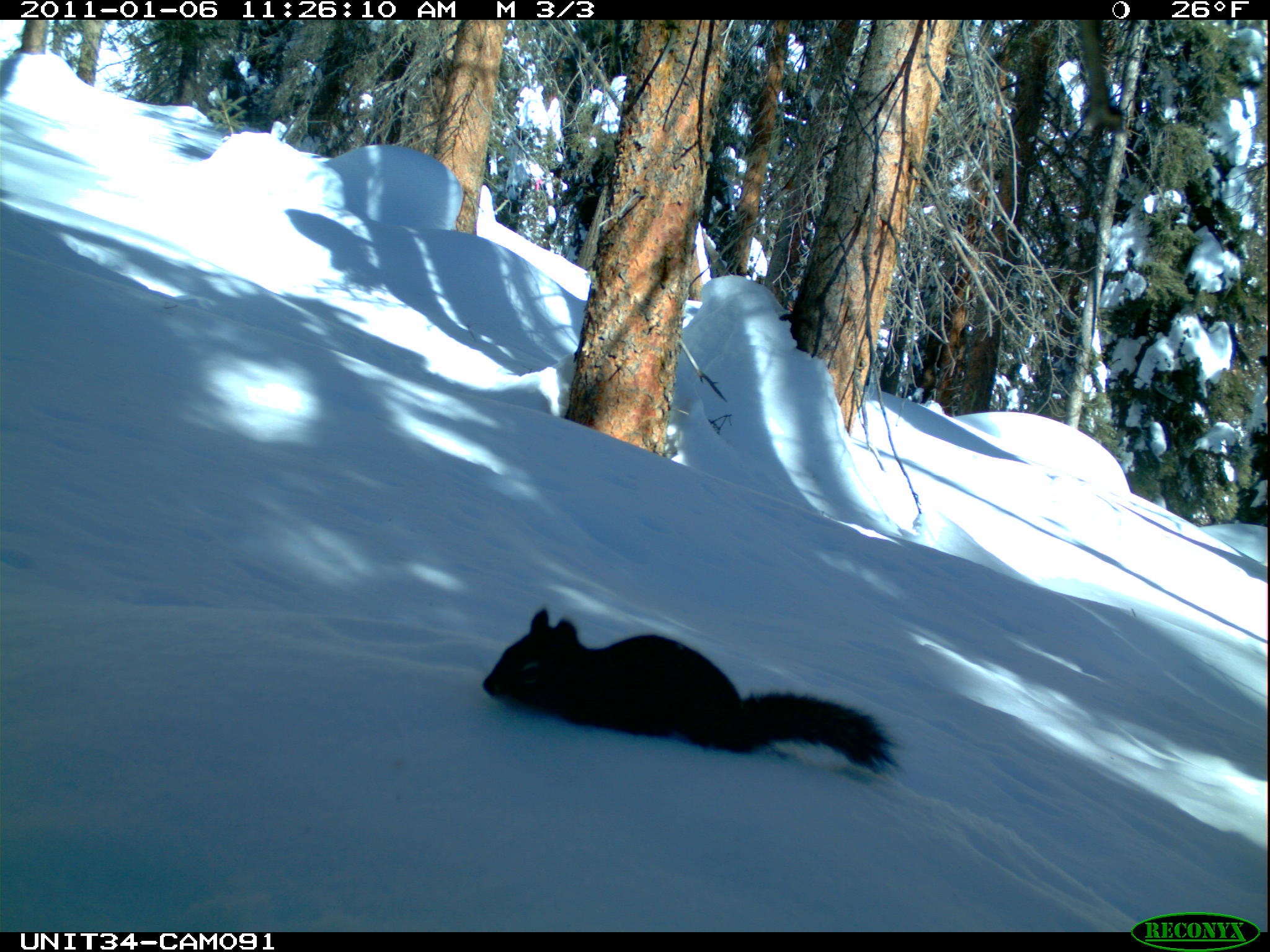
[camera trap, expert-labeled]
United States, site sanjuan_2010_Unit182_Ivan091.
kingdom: Animalia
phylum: Chordata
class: Mammalia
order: Rodentia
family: Sciuridae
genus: Tamiasciurus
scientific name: Tamiasciurus hudsonicus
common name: american red squirrel